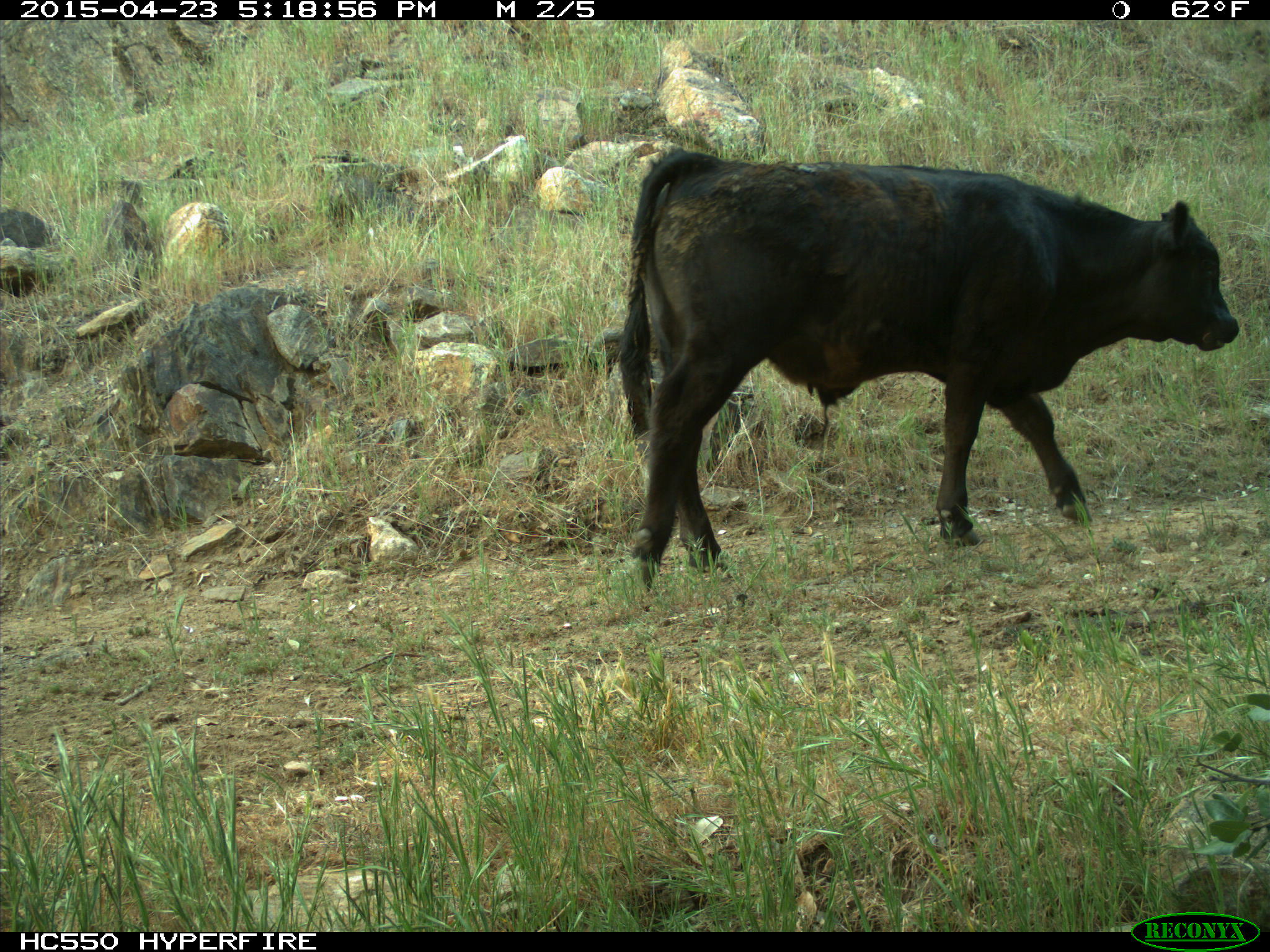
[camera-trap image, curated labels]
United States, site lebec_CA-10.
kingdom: Animalia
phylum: Chordata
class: Mammalia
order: Artiodactyla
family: Bovidae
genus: Bos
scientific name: Bos taurus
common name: domestic cow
Bos taurus (domestic cow).